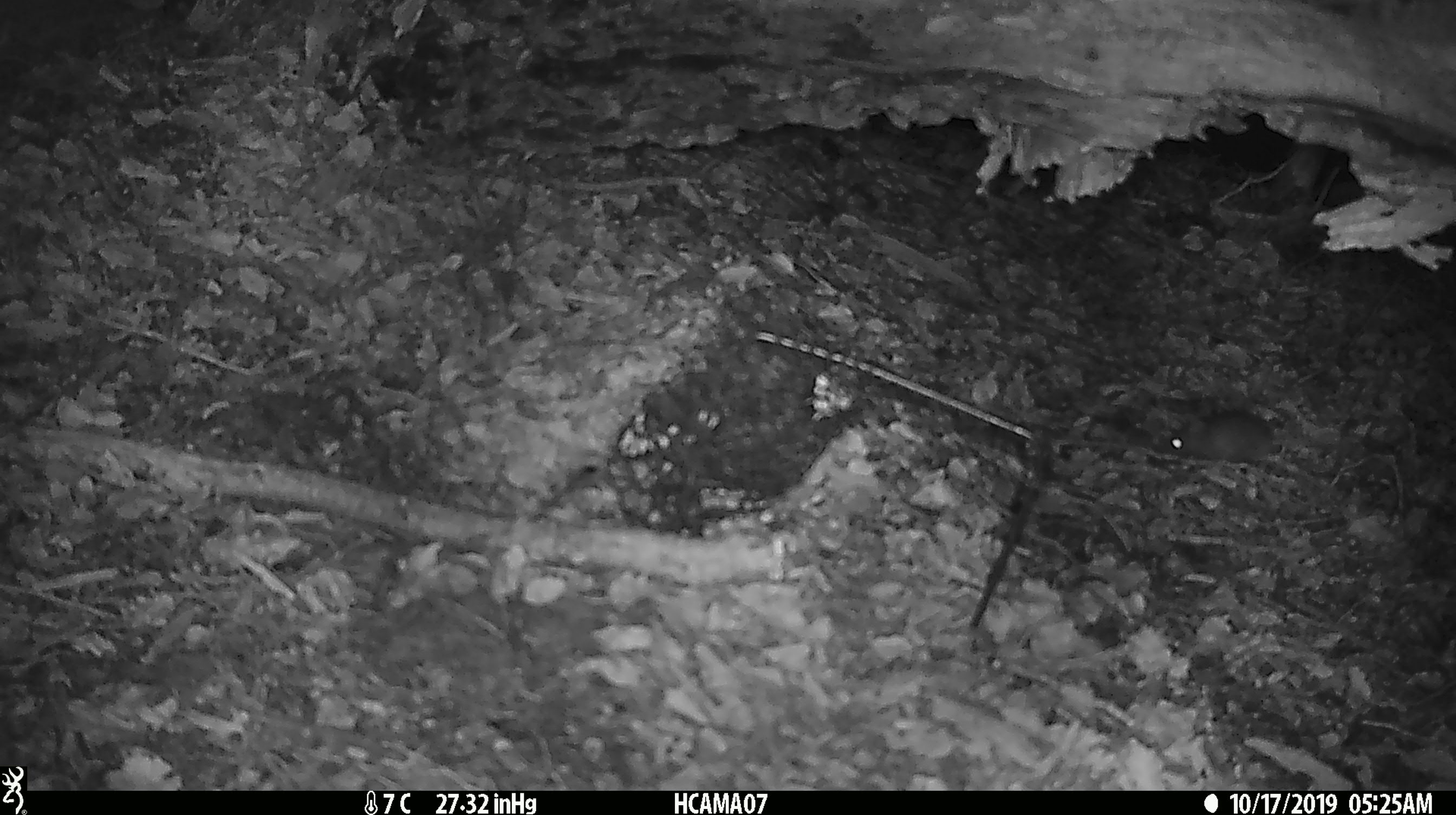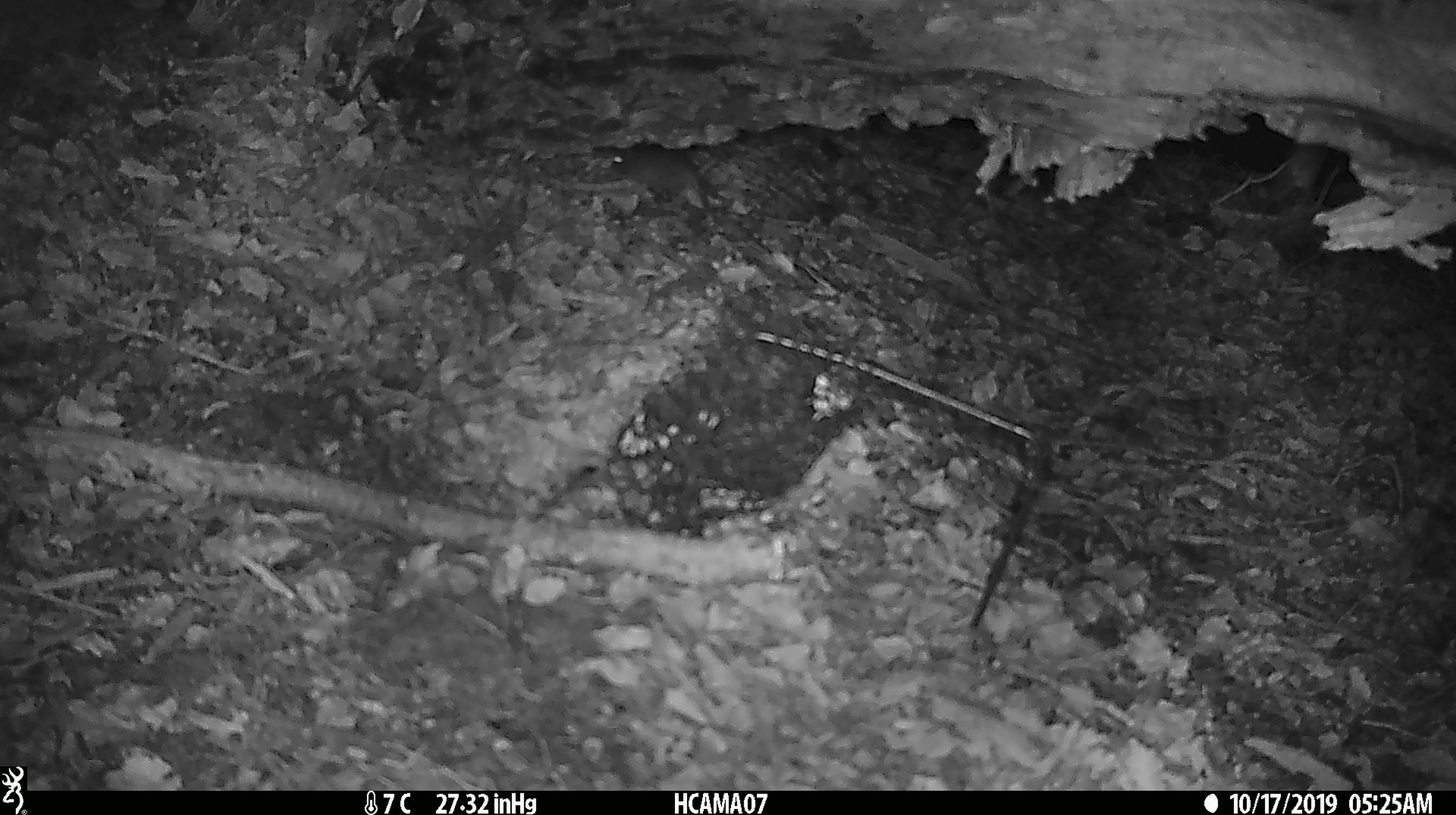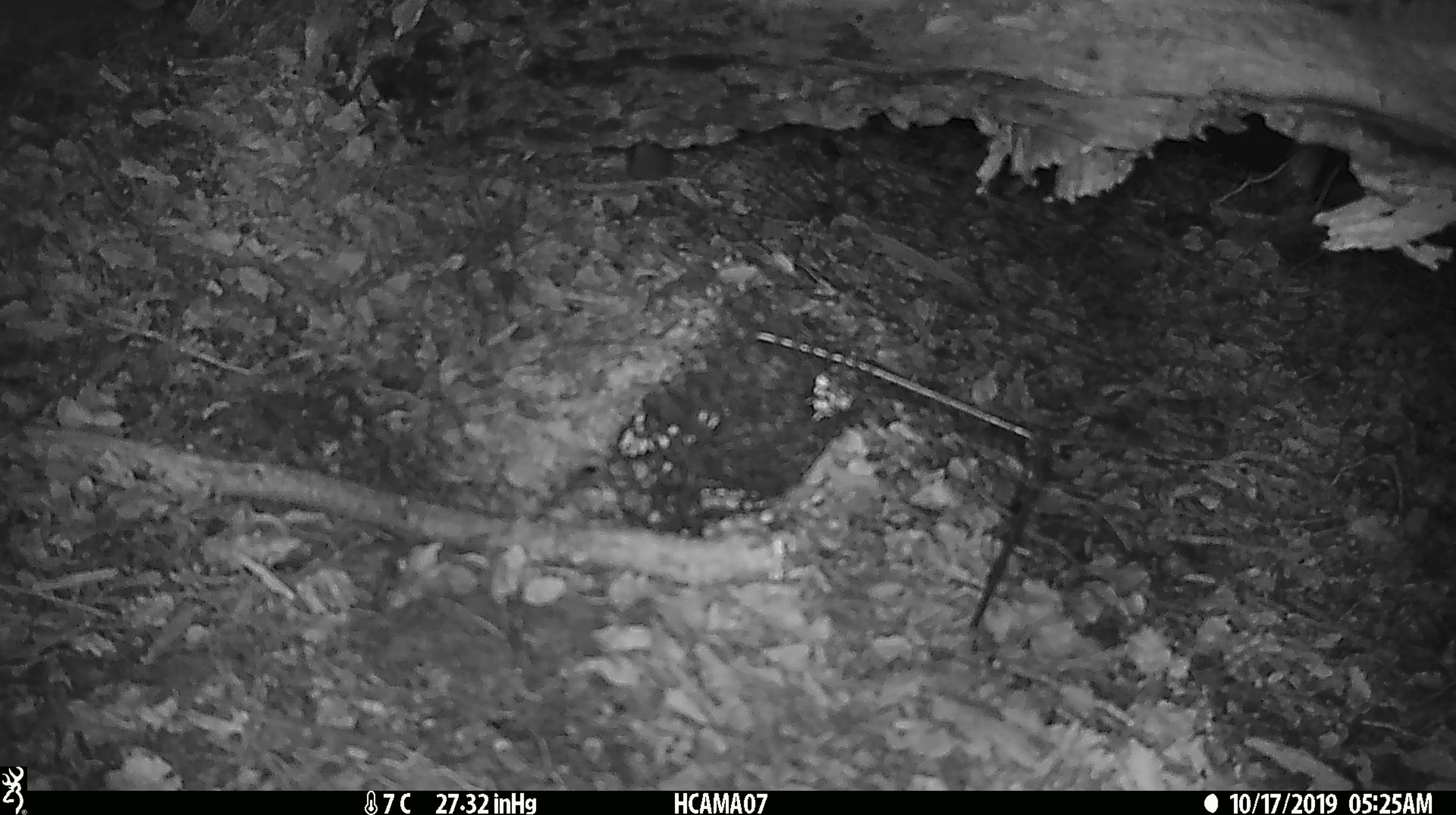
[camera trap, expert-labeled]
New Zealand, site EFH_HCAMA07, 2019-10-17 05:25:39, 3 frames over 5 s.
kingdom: Animalia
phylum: Chordata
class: Mammalia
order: Rodentia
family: Muridae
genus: Mus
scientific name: Mus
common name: mouse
Mouse (Mus).